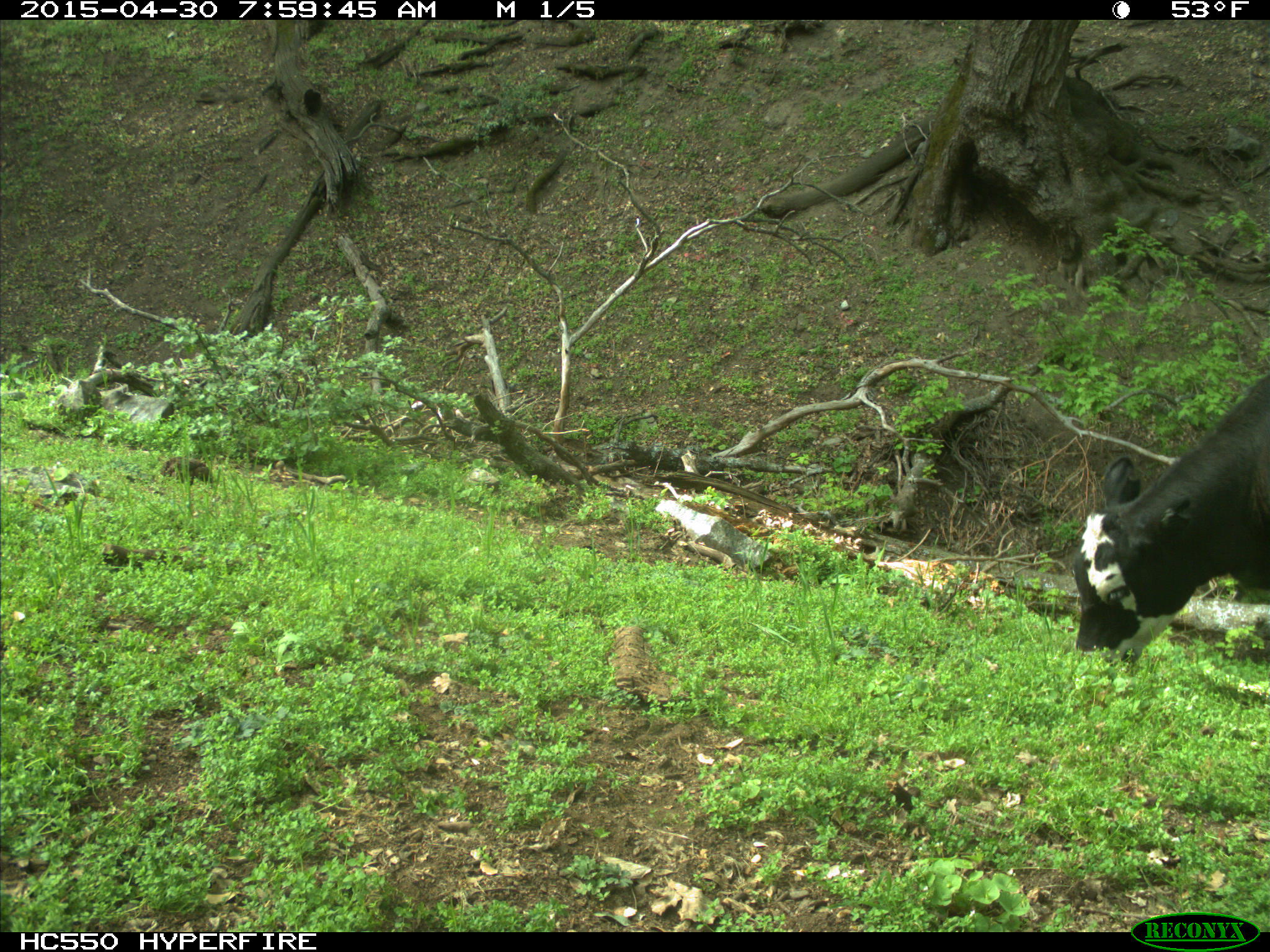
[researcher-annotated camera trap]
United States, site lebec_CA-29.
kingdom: Animalia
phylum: Chordata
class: Mammalia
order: Artiodactyla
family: Bovidae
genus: Bos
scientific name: Bos taurus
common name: domestic cow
Bos taurus (domestic cow).